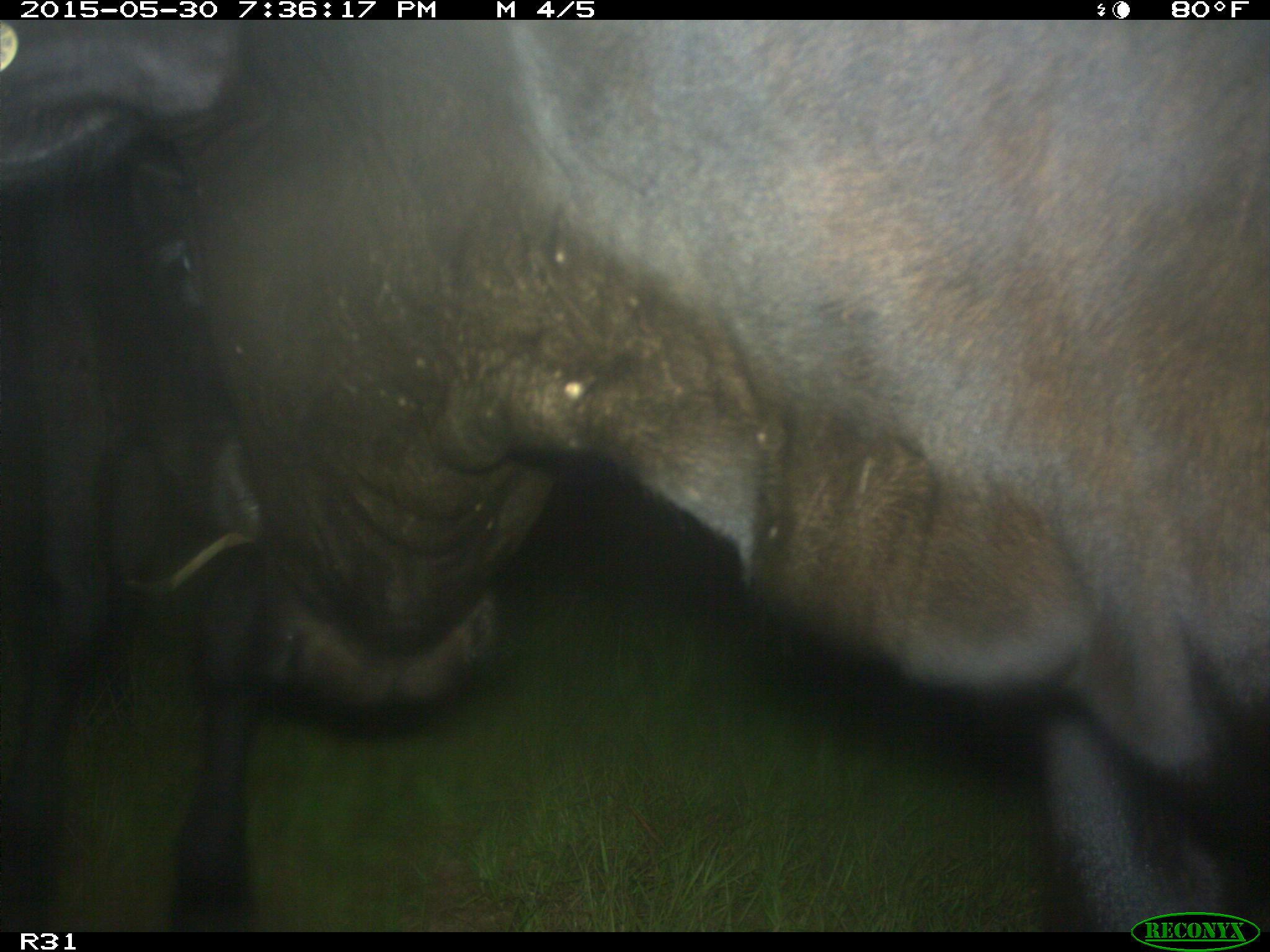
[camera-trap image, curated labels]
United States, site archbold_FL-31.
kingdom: Animalia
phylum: Chordata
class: Mammalia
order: Artiodactyla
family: Bovidae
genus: Bos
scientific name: Bos taurus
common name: domestic cow